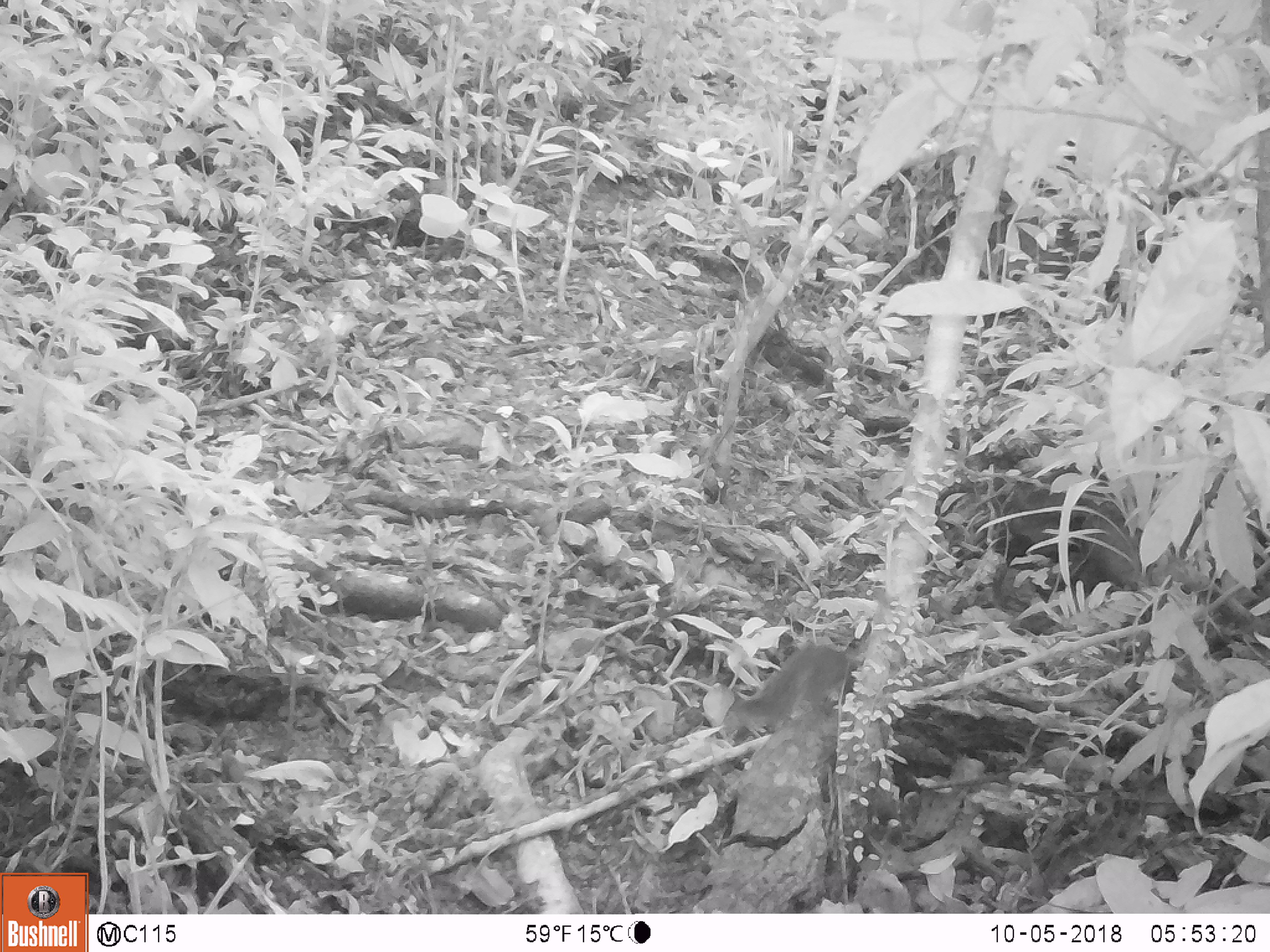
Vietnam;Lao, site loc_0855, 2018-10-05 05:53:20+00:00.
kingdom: Animalia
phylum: Chordata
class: Mammalia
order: Rodentia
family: Sciuridae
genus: Dremomys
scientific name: Dremomys rufigenis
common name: red-cheeked squirrel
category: red cheeked squirrel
Red cheeked squirrel (red-cheeked squirrel) (Dremomys rufigenis). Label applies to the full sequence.